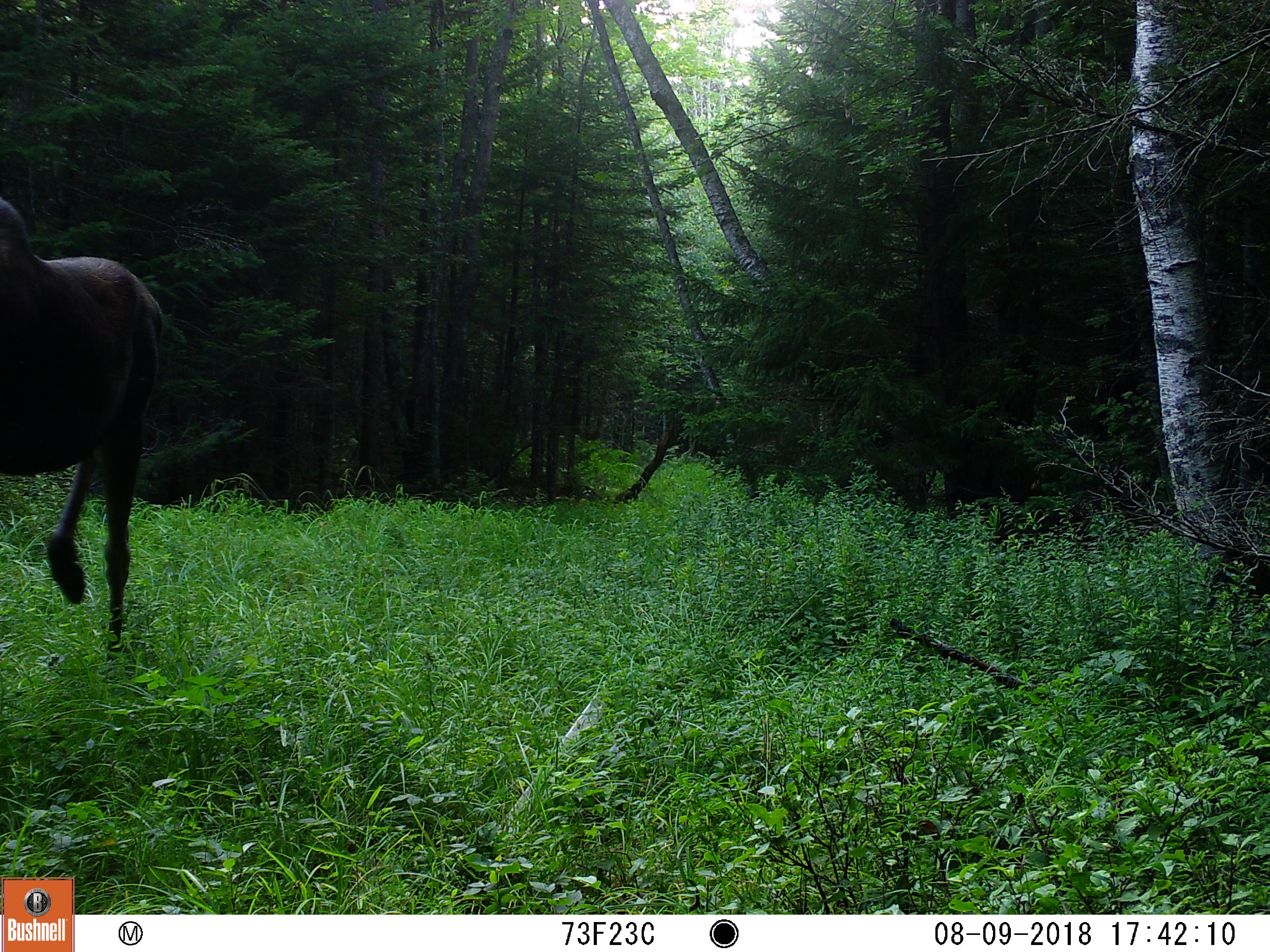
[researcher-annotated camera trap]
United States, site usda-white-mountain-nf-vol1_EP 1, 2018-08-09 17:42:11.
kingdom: Animalia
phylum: Chordata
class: Mammalia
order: Artiodactyla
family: Cervidae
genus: Alces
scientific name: Alces alces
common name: moose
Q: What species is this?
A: Moose (Alces alces).